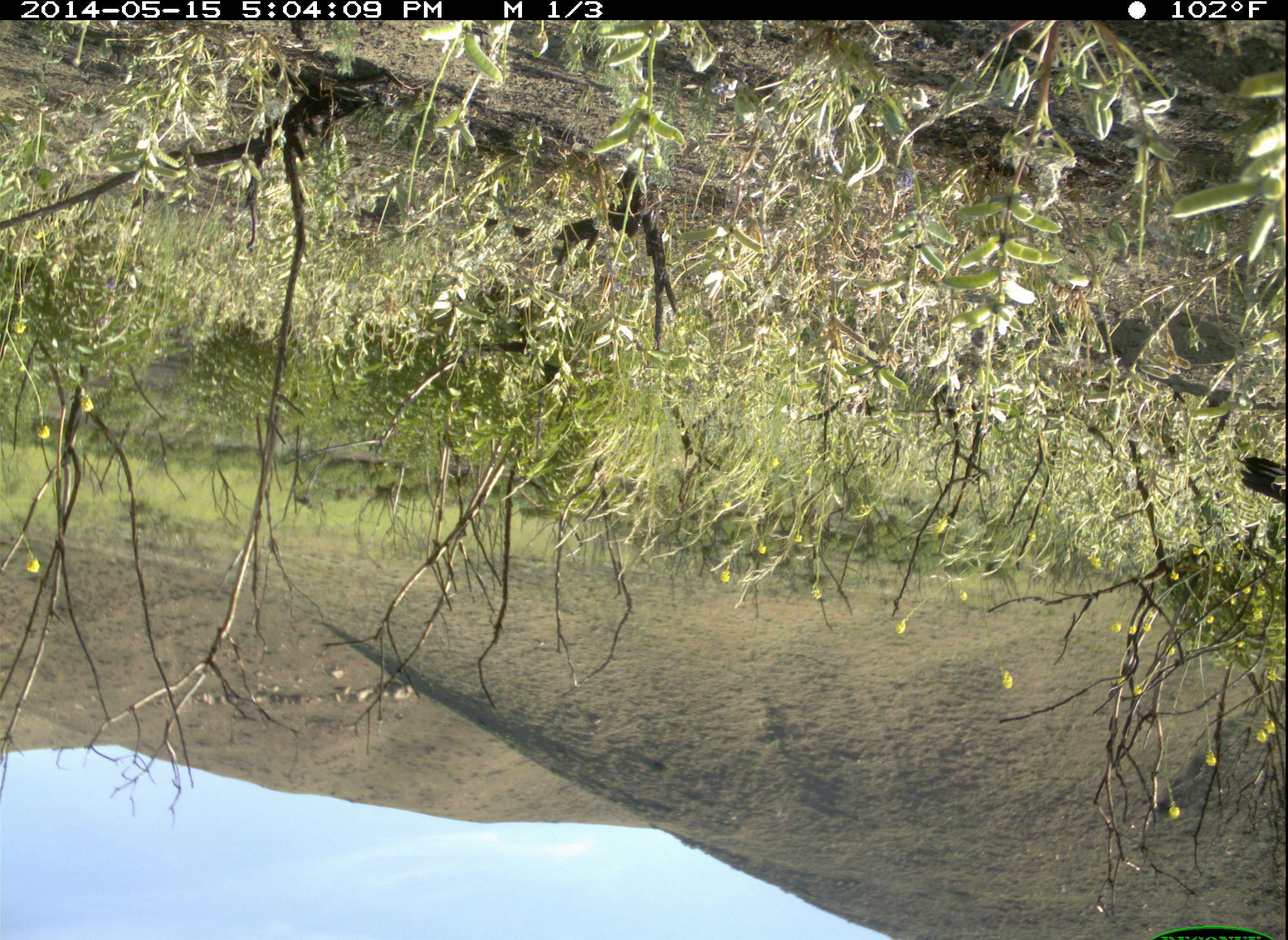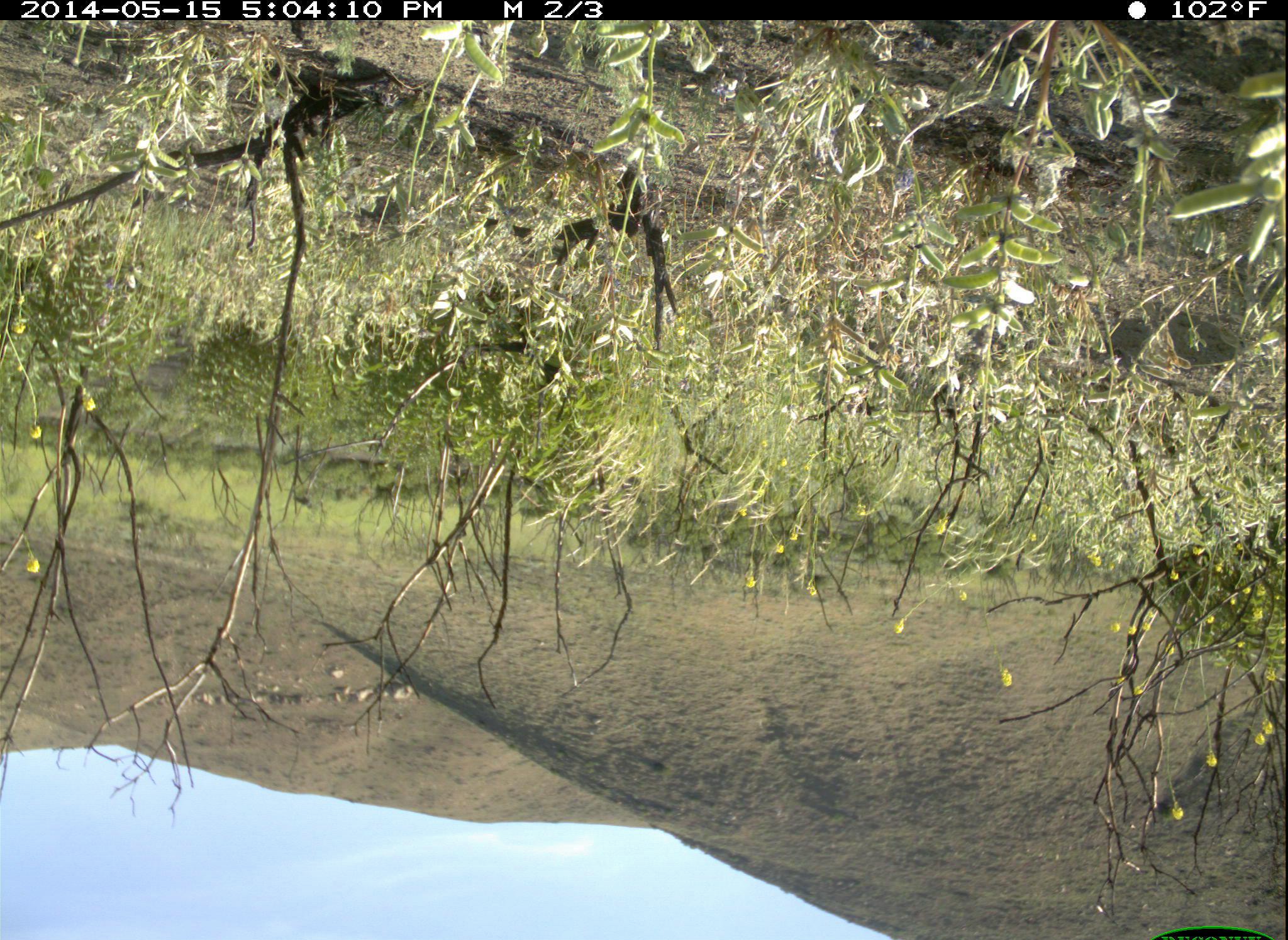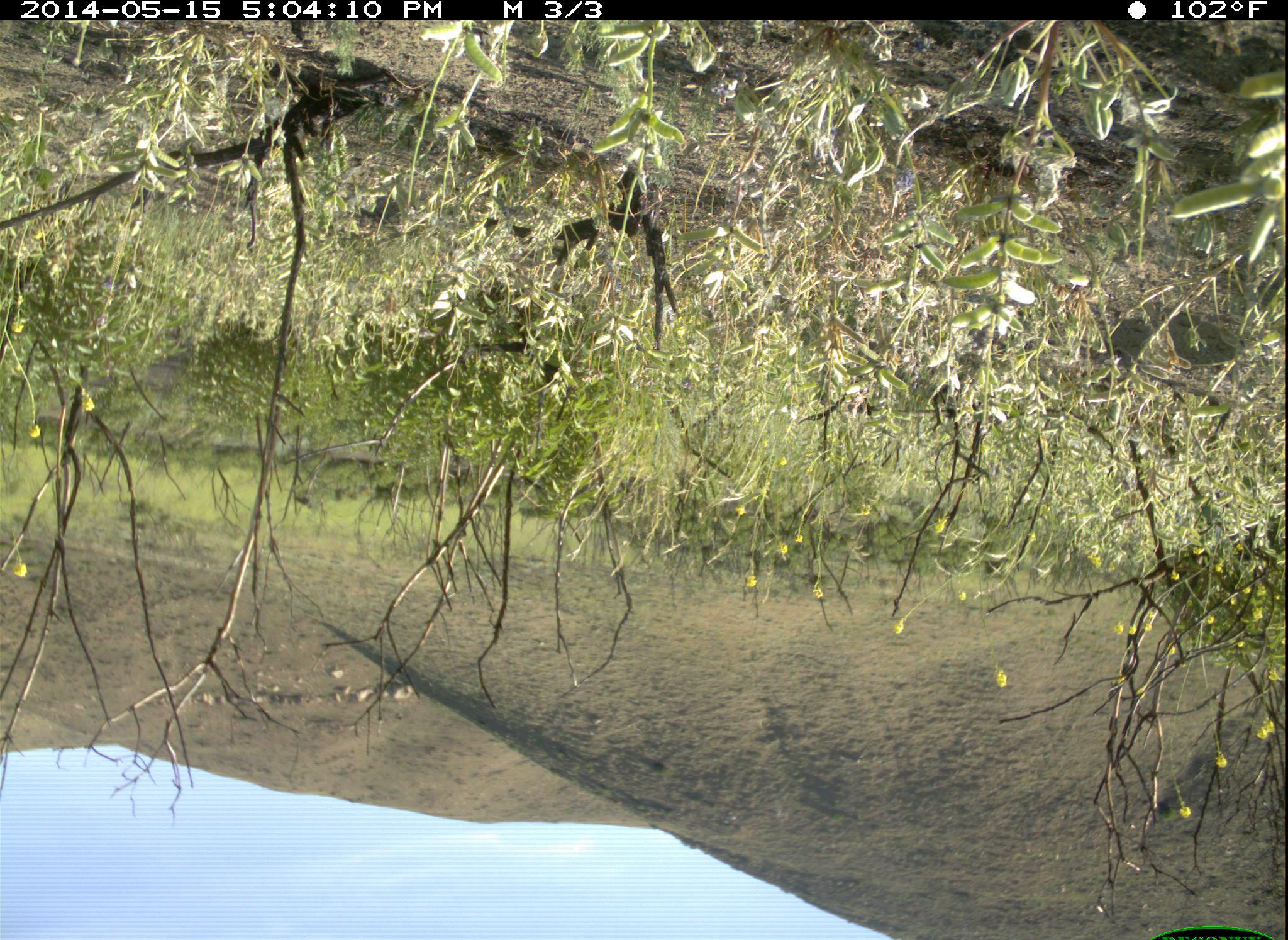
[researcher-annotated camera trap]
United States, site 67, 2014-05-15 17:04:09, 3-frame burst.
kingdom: Animalia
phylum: Chordata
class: Aves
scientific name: Aves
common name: bird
Bird (Aves).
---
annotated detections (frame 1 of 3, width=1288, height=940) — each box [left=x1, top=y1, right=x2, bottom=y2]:
bird: [left=1234, top=452, right=1288, bottom=502]